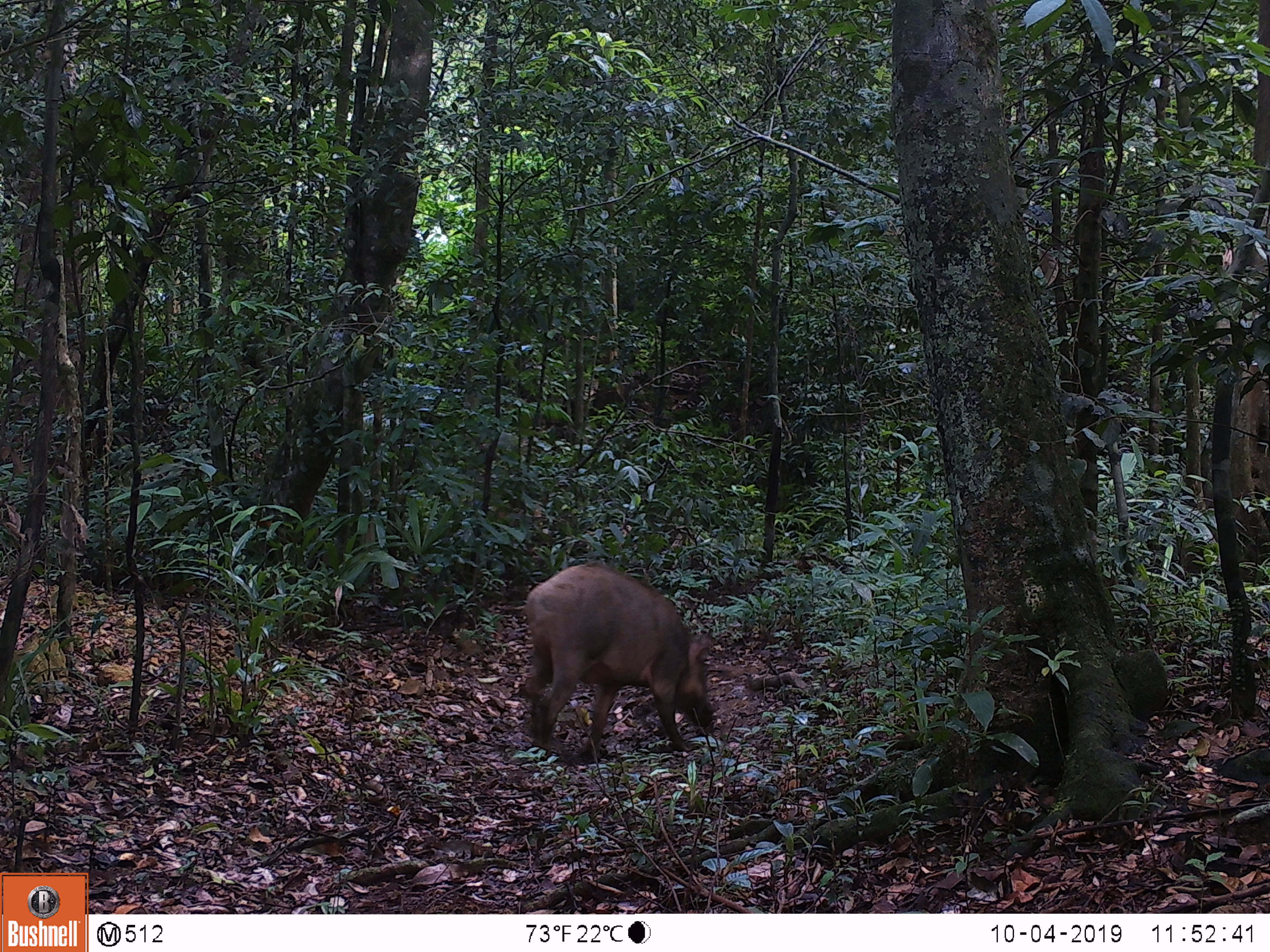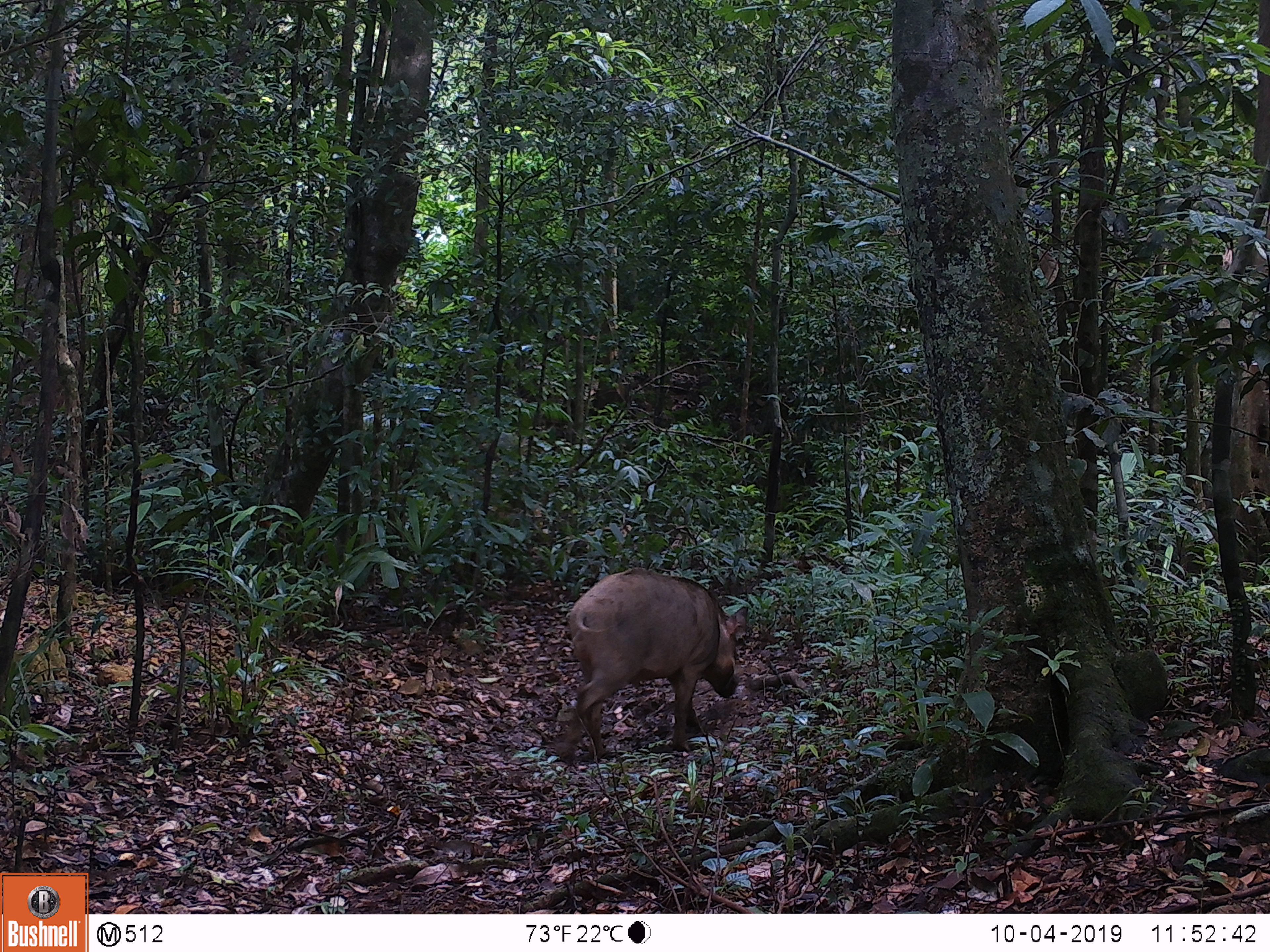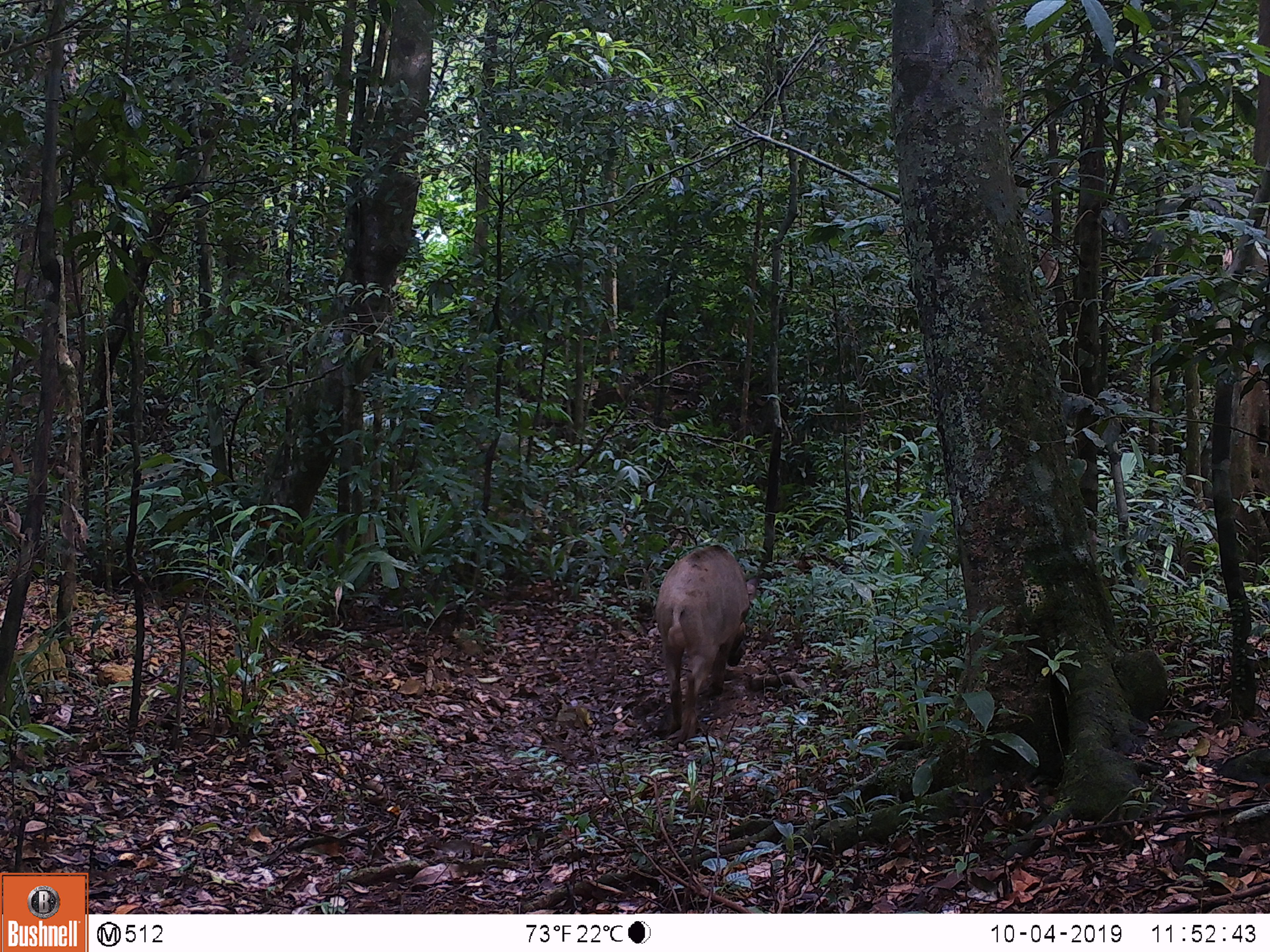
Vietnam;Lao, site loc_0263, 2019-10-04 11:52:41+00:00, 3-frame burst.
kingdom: Animalia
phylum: Chordata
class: Mammalia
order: Artiodactyla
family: Suidae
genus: Sus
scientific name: Sus scrofa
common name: eurasian wild pig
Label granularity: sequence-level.